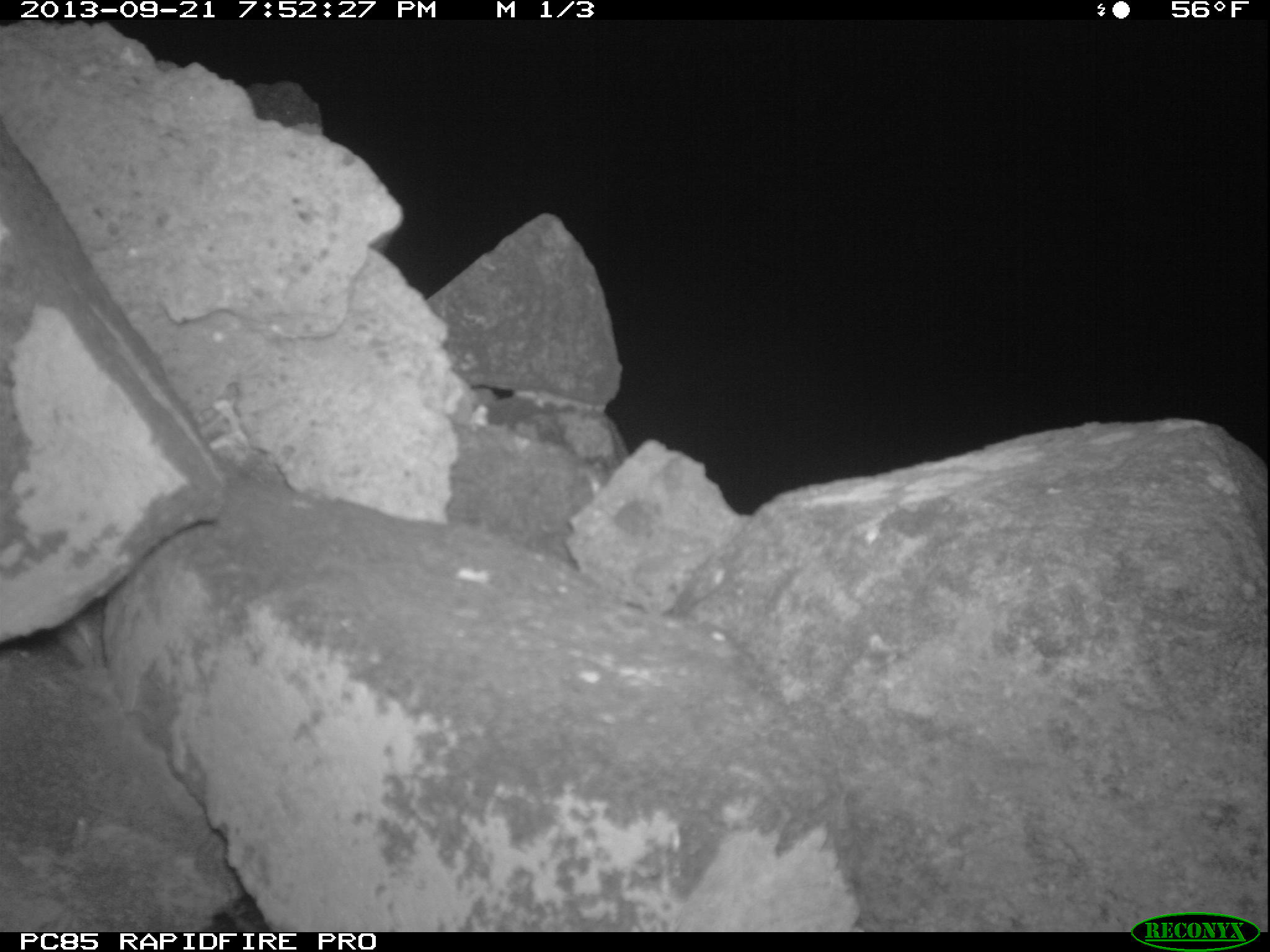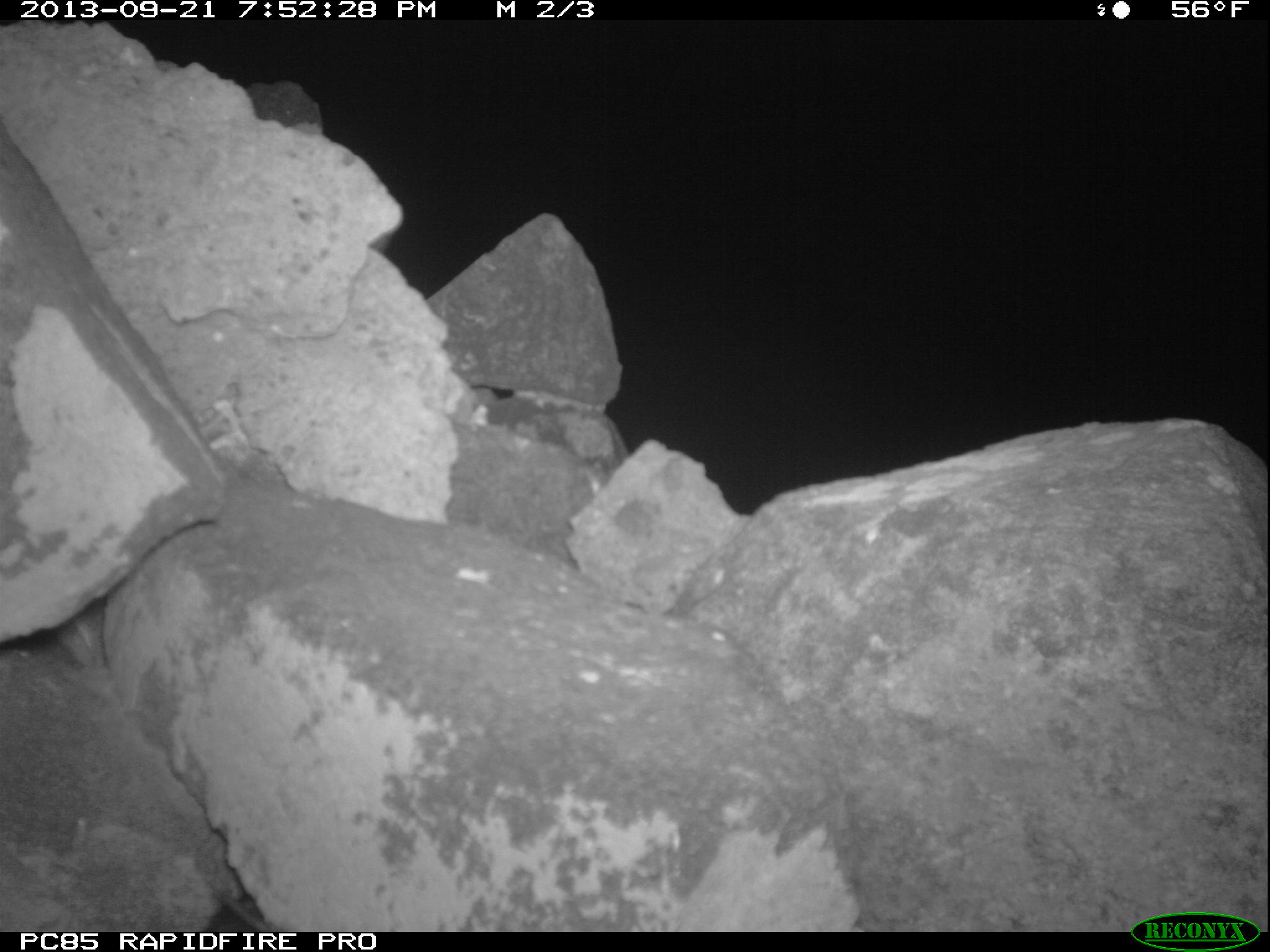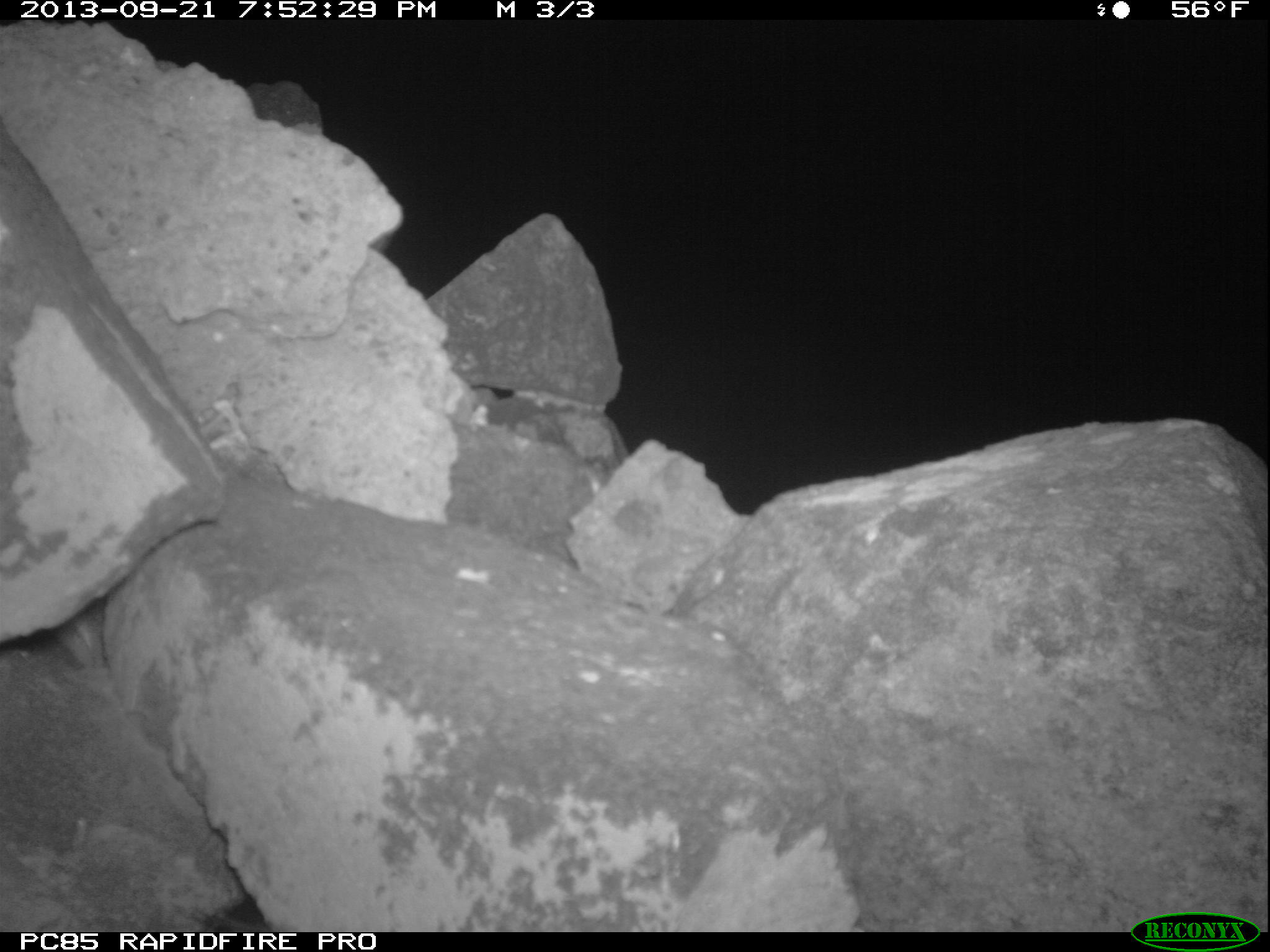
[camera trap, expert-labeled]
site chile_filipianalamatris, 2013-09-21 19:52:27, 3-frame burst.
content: unidentified animal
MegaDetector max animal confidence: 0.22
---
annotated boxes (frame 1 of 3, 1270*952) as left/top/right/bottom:
unknown: 195/894/272/930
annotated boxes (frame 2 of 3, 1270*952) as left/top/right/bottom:
unknown: 204/889/277/930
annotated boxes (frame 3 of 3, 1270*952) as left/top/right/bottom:
unknown: 197/885/273/931